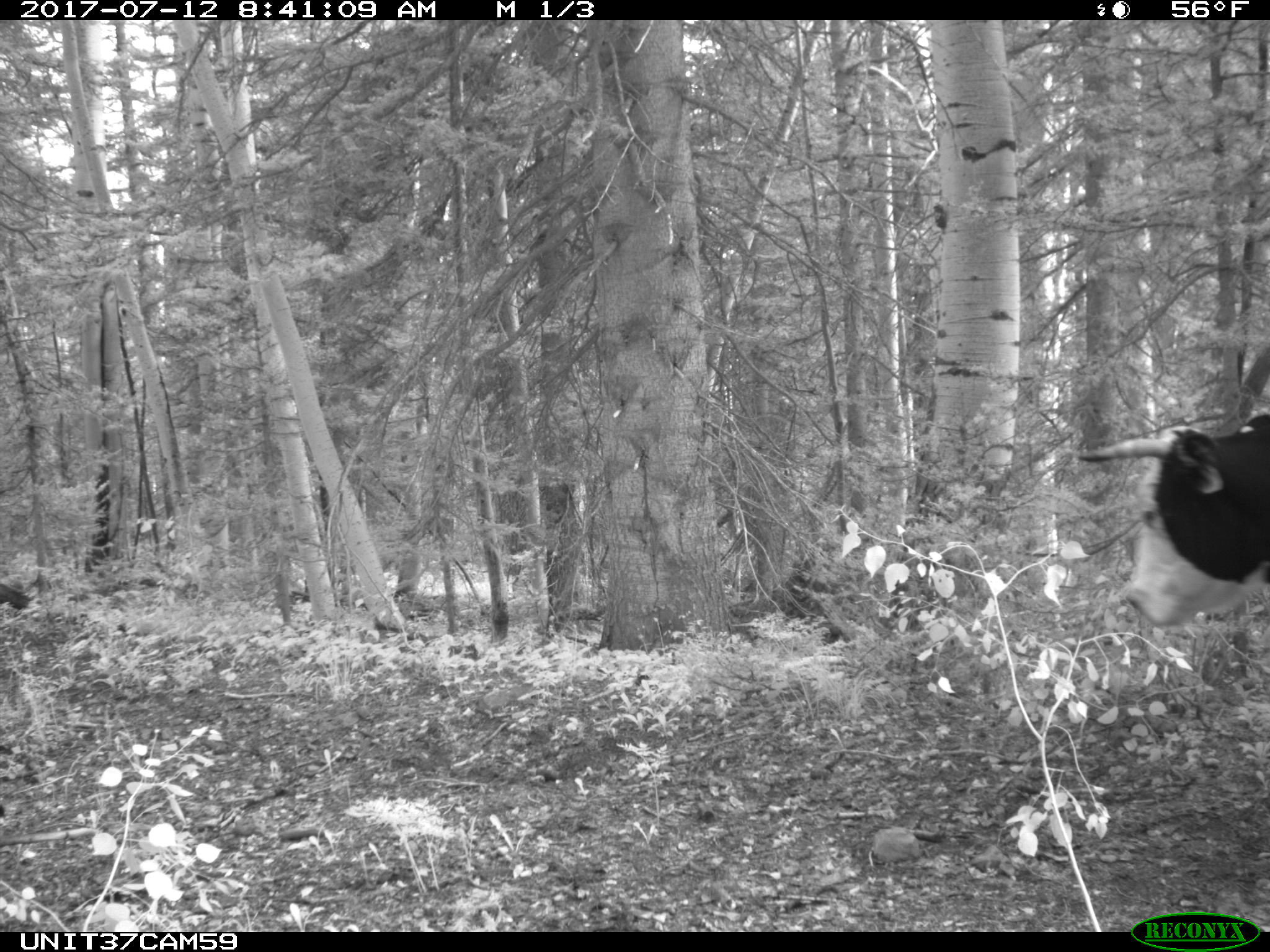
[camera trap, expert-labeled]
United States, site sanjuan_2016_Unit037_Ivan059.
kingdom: Animalia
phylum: Chordata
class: Mammalia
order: Artiodactyla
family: Bovidae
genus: Bos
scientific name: Bos taurus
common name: domestic cow